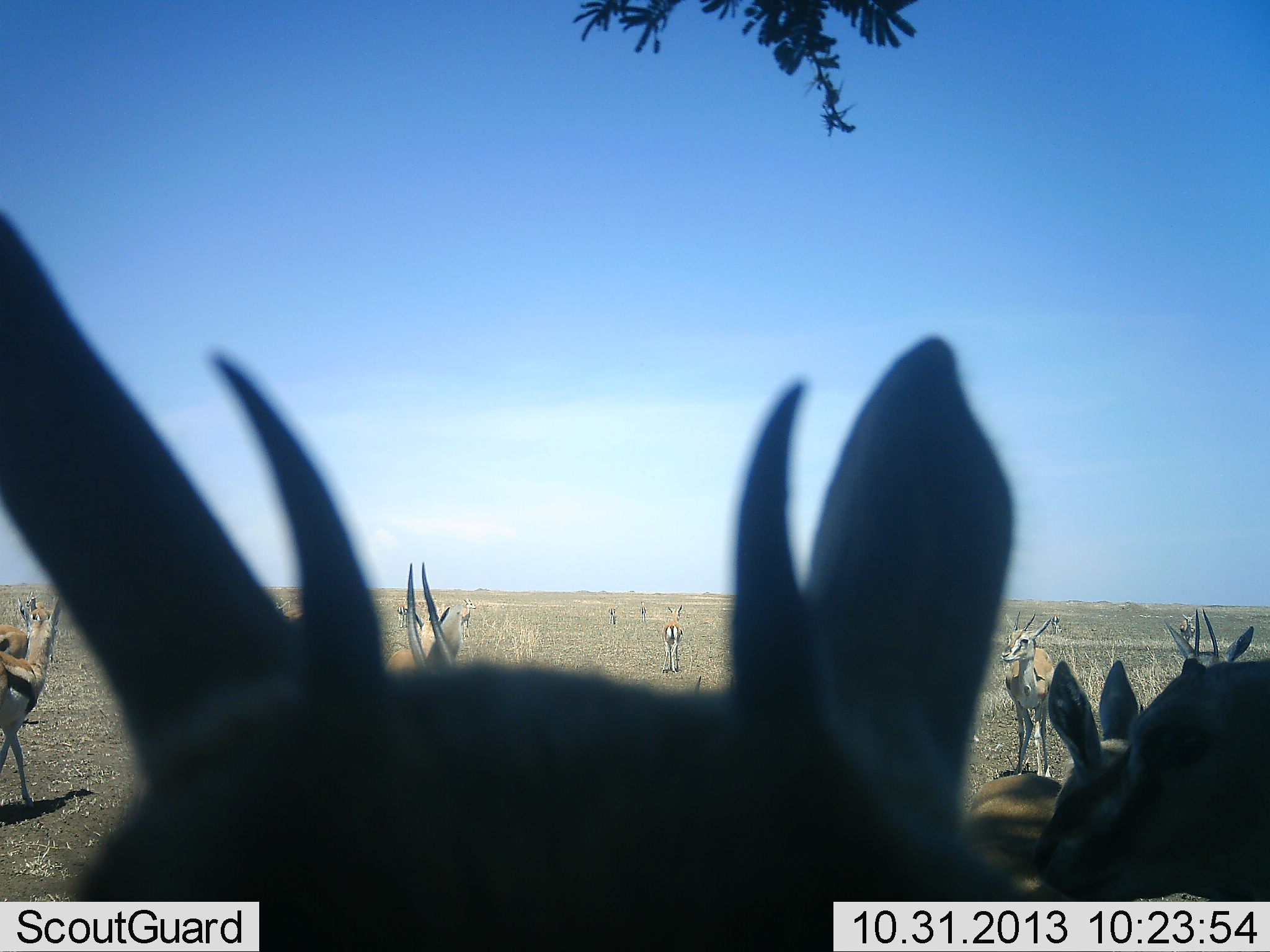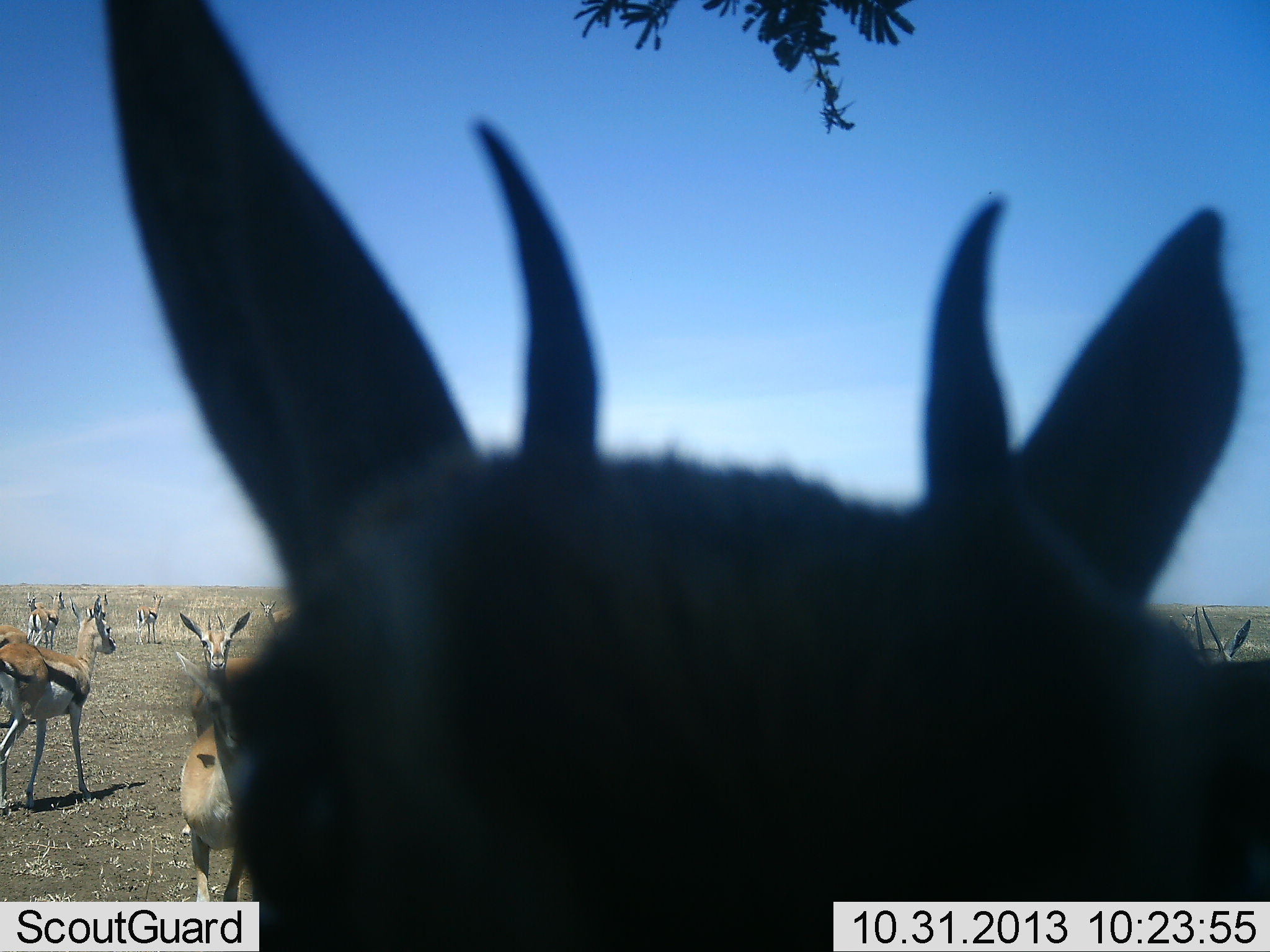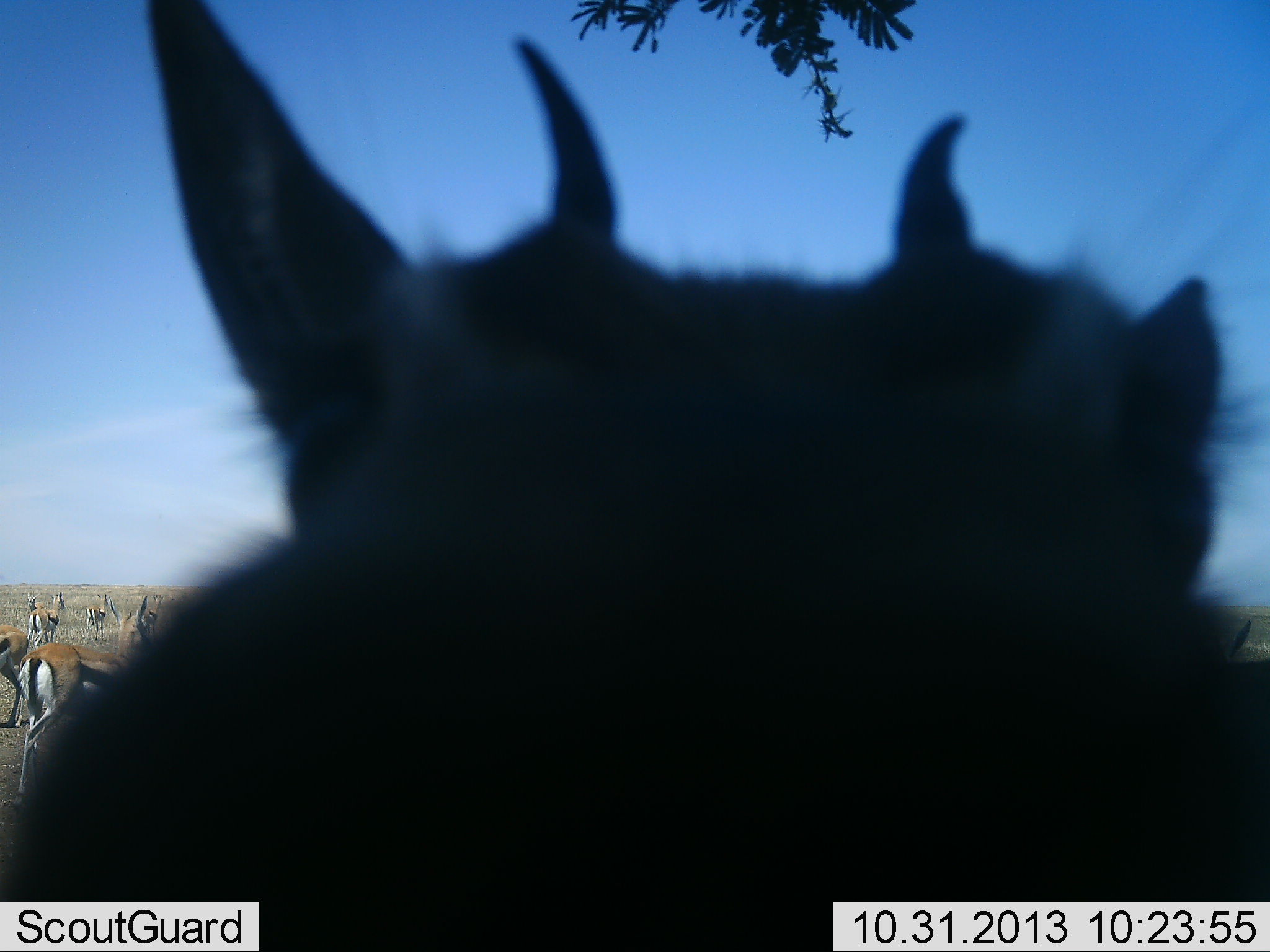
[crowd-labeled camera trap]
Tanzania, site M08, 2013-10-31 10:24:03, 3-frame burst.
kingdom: Animalia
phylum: Chordata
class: Mammalia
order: Artiodactyla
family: Bovidae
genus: Eudorcas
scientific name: Eudorcas thomsonii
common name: thomson's gazelle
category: gazellethomsons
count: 11-50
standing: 92%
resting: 3%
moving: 47%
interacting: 17%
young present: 0%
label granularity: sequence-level